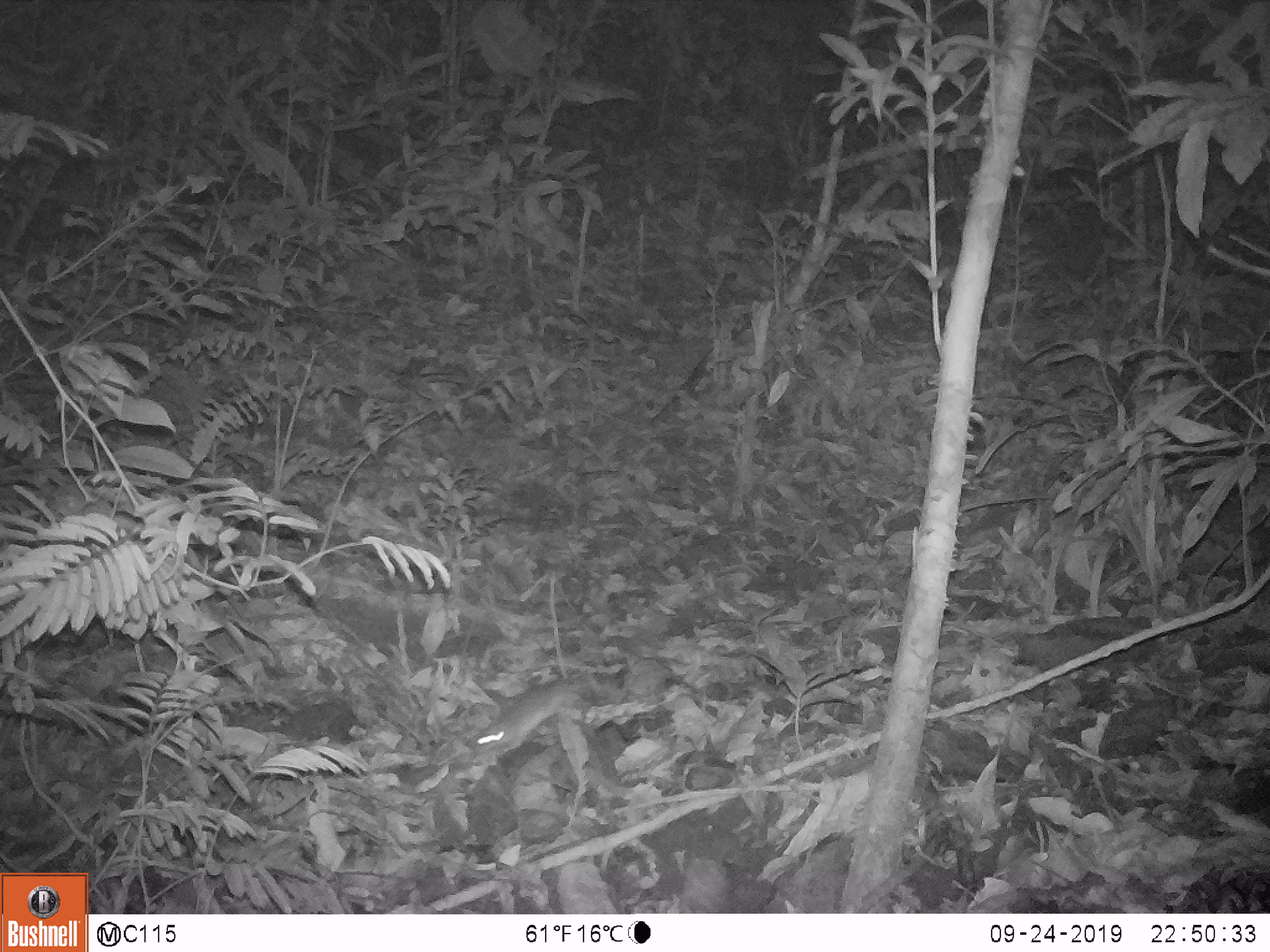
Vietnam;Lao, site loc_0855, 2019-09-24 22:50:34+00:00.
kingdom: Animalia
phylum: Chordata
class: Mammalia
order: Rodentia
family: Muridae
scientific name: Muridae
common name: old-world mice and rats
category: unidentified murid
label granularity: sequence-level